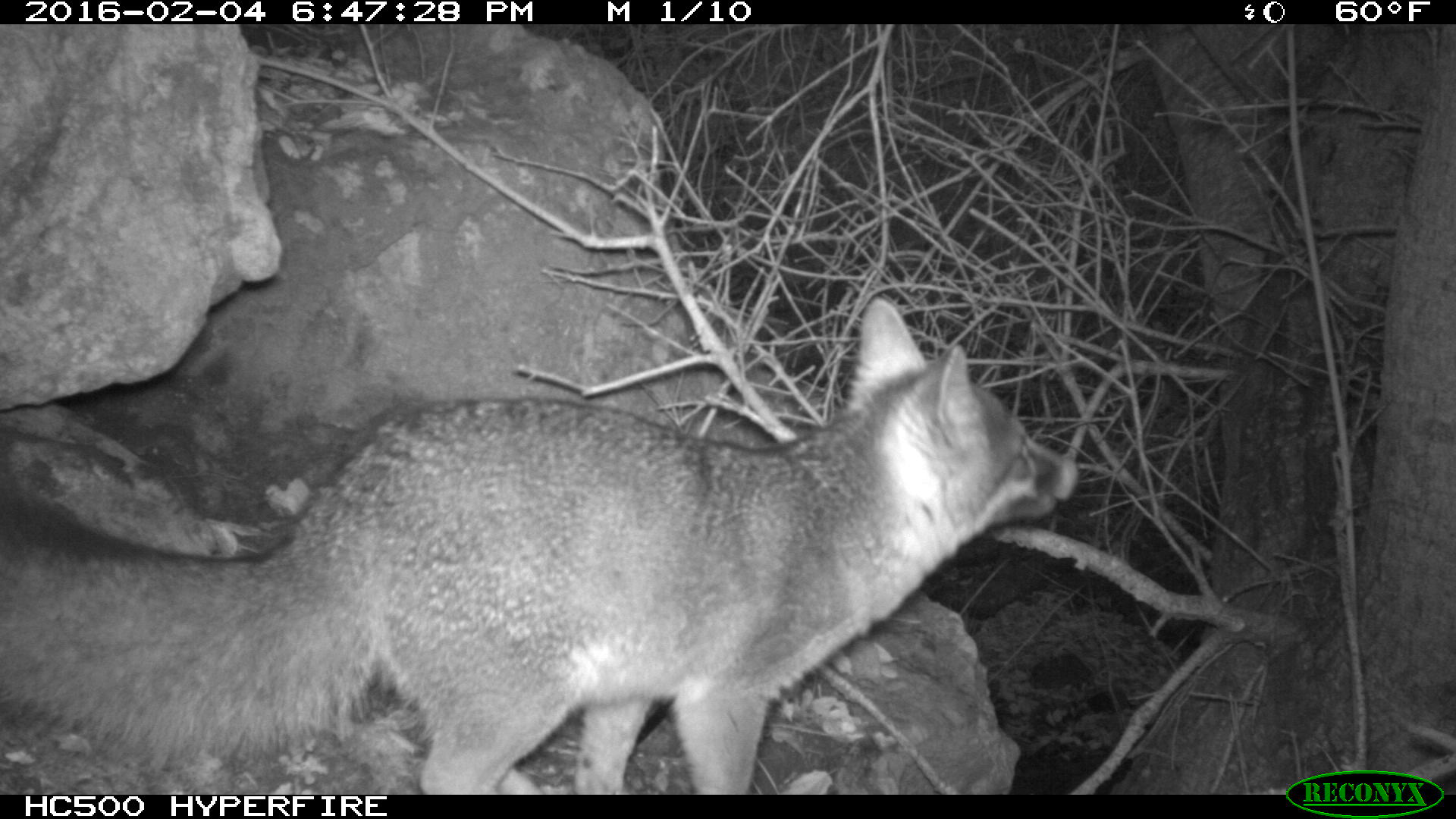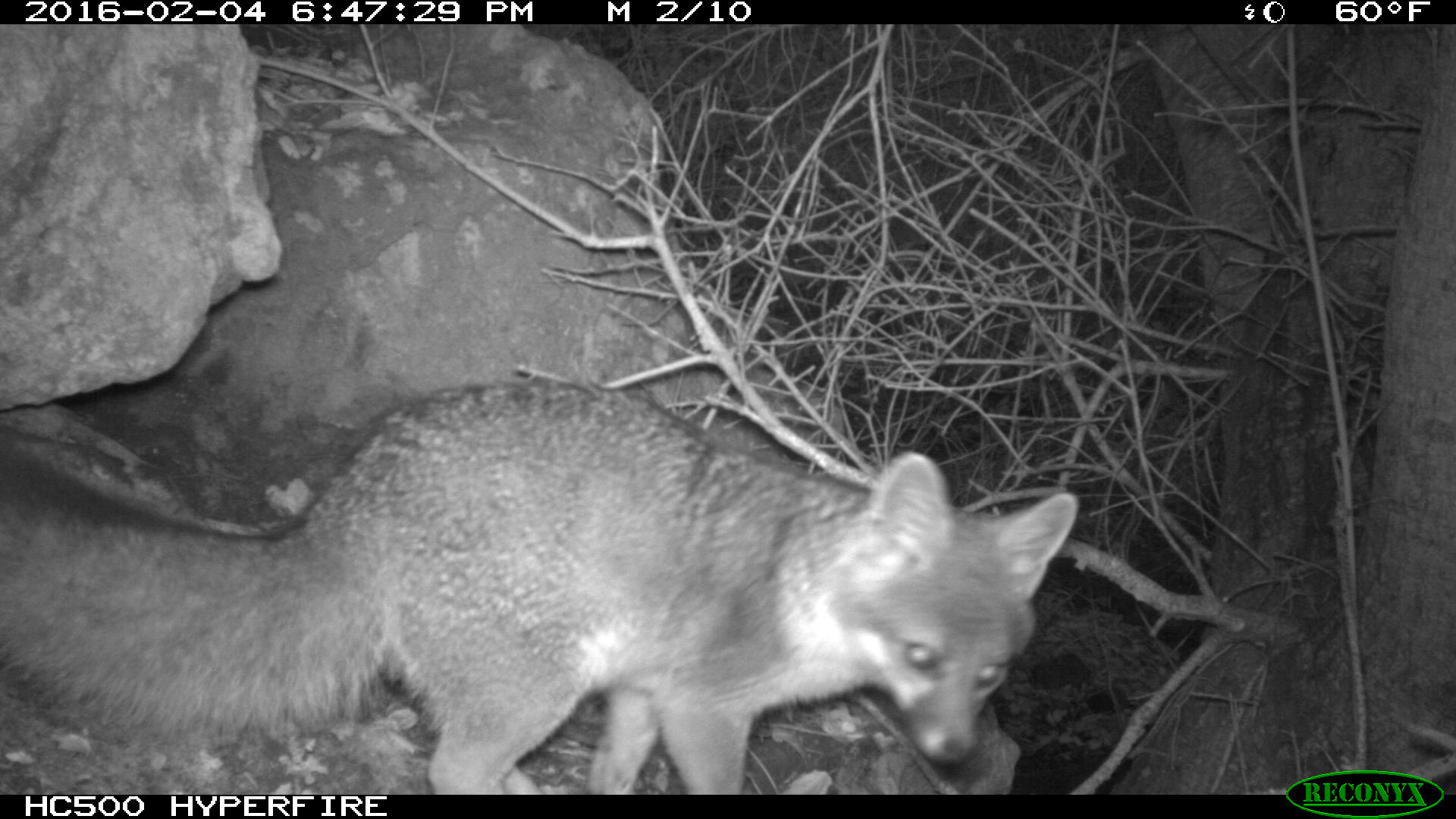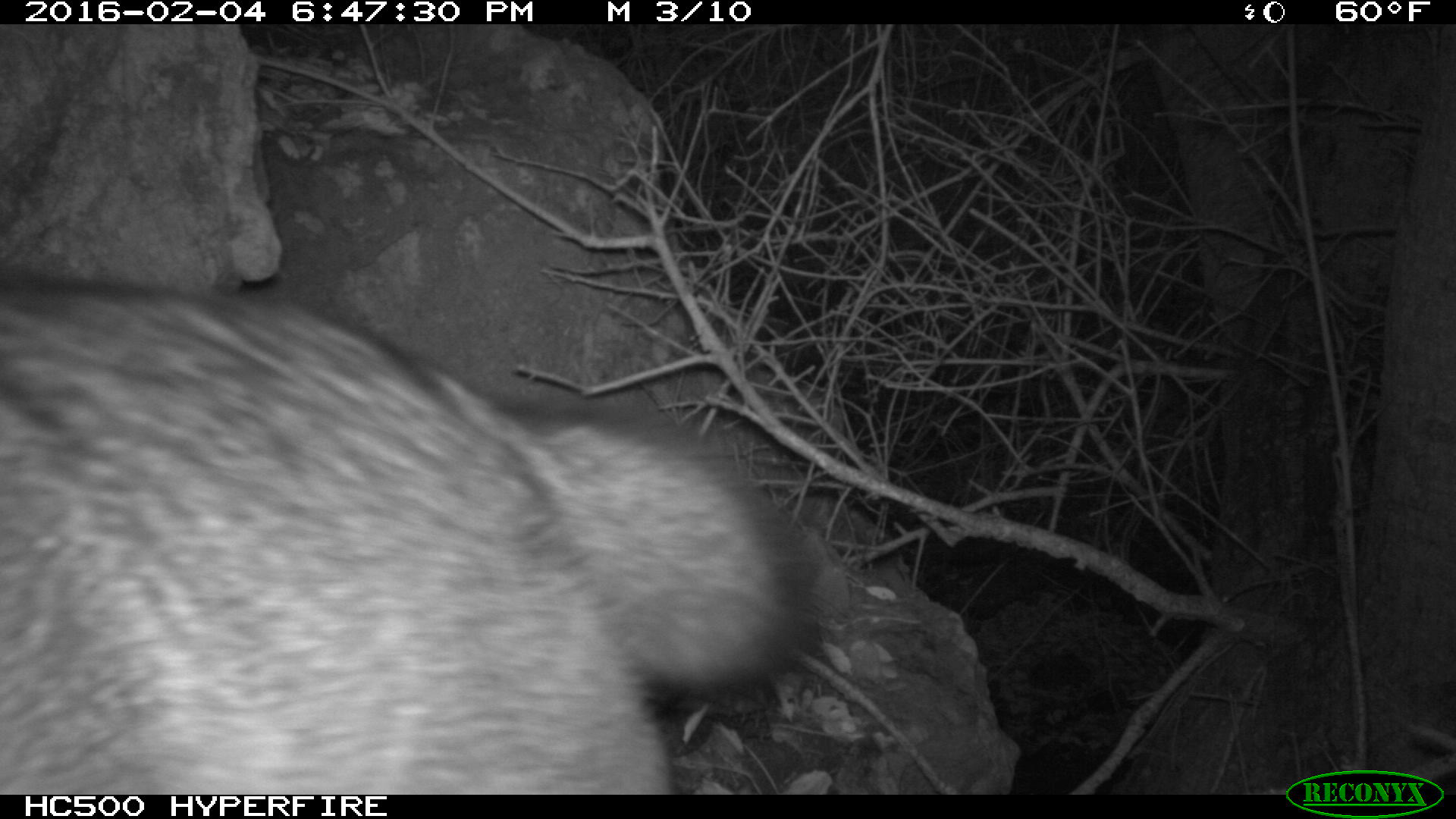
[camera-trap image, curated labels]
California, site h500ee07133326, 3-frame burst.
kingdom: Animalia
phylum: Chordata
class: Mammalia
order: Carnivora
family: Canidae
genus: Urocyon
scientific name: Urocyon littoralis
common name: island fox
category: fox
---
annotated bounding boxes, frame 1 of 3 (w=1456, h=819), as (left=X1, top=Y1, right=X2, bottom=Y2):
fox: (left=0, top=297, right=1079, bottom=795)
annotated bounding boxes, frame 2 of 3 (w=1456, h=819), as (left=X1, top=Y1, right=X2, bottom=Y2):
fox: (left=0, top=383, right=1078, bottom=795)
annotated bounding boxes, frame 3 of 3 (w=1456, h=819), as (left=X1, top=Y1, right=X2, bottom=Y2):
fox: (left=0, top=268, right=821, bottom=791)